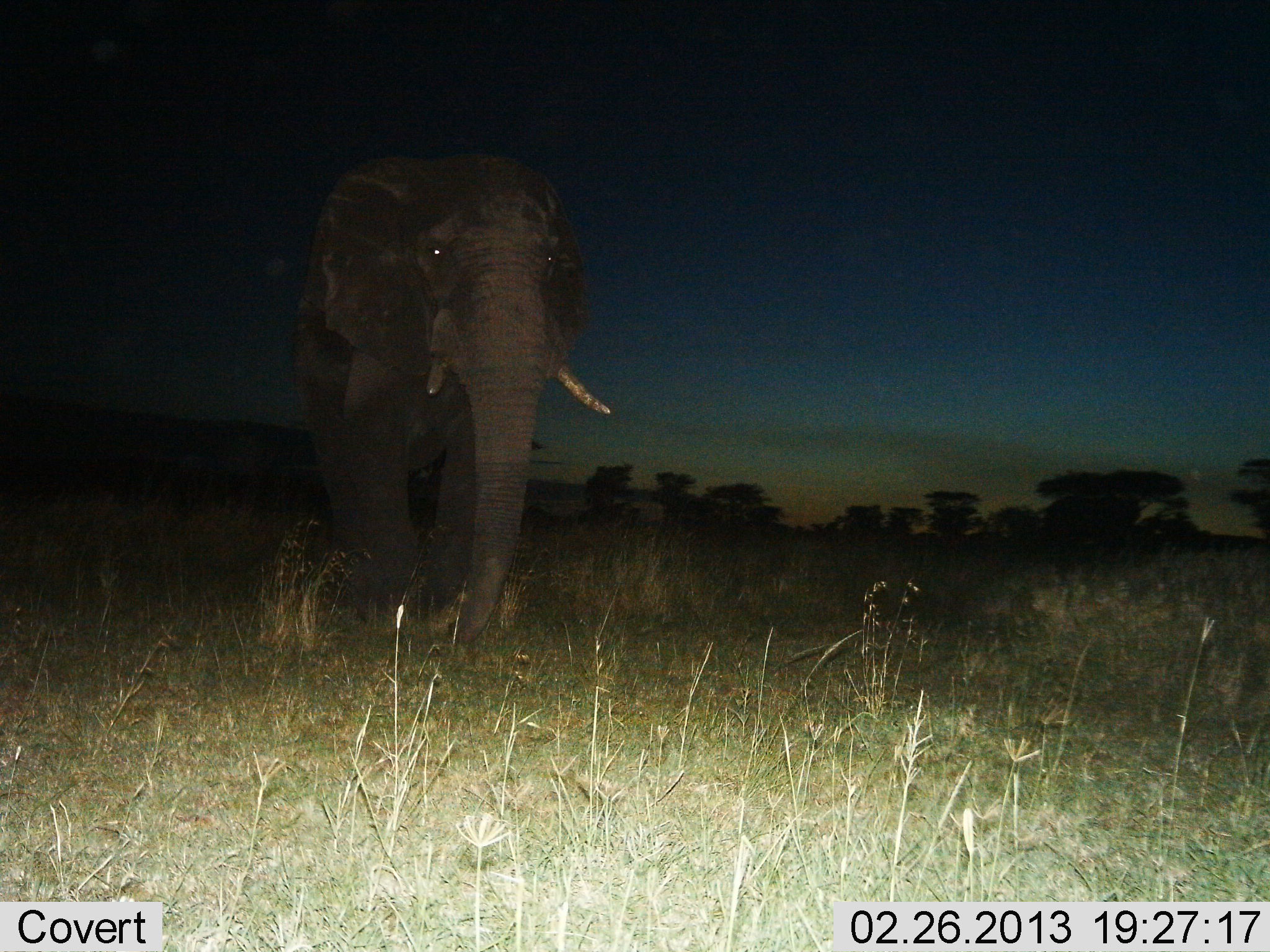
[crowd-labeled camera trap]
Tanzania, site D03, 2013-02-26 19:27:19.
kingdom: Animalia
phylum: Chordata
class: Mammalia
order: Proboscidea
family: Elephantidae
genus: Loxodonta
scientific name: Loxodonta africana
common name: african bush elephant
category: elephant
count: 1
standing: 44%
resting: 0%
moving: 59%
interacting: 0%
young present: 0%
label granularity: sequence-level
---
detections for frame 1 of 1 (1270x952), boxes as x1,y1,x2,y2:
animal: 286,148,610,663